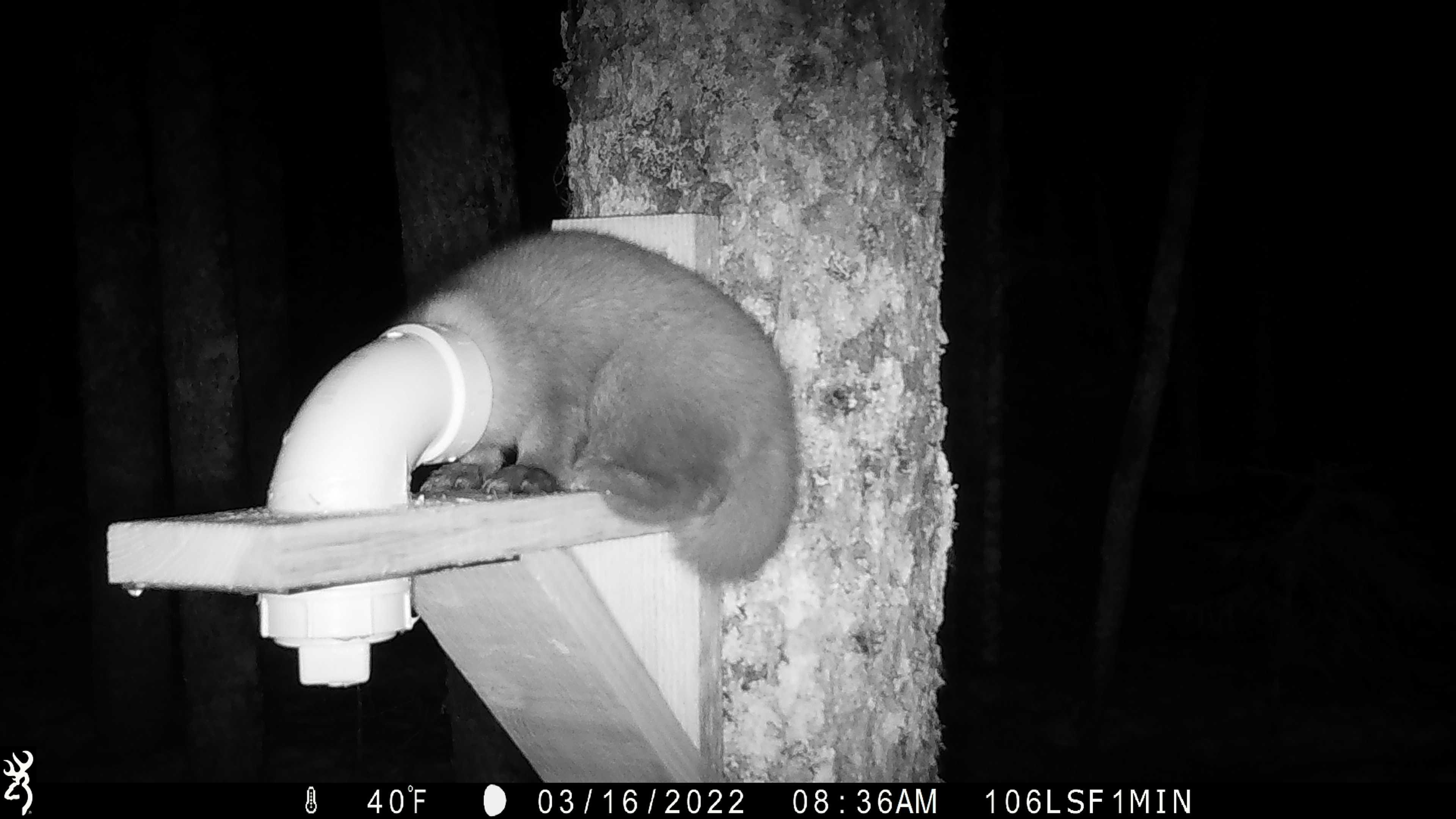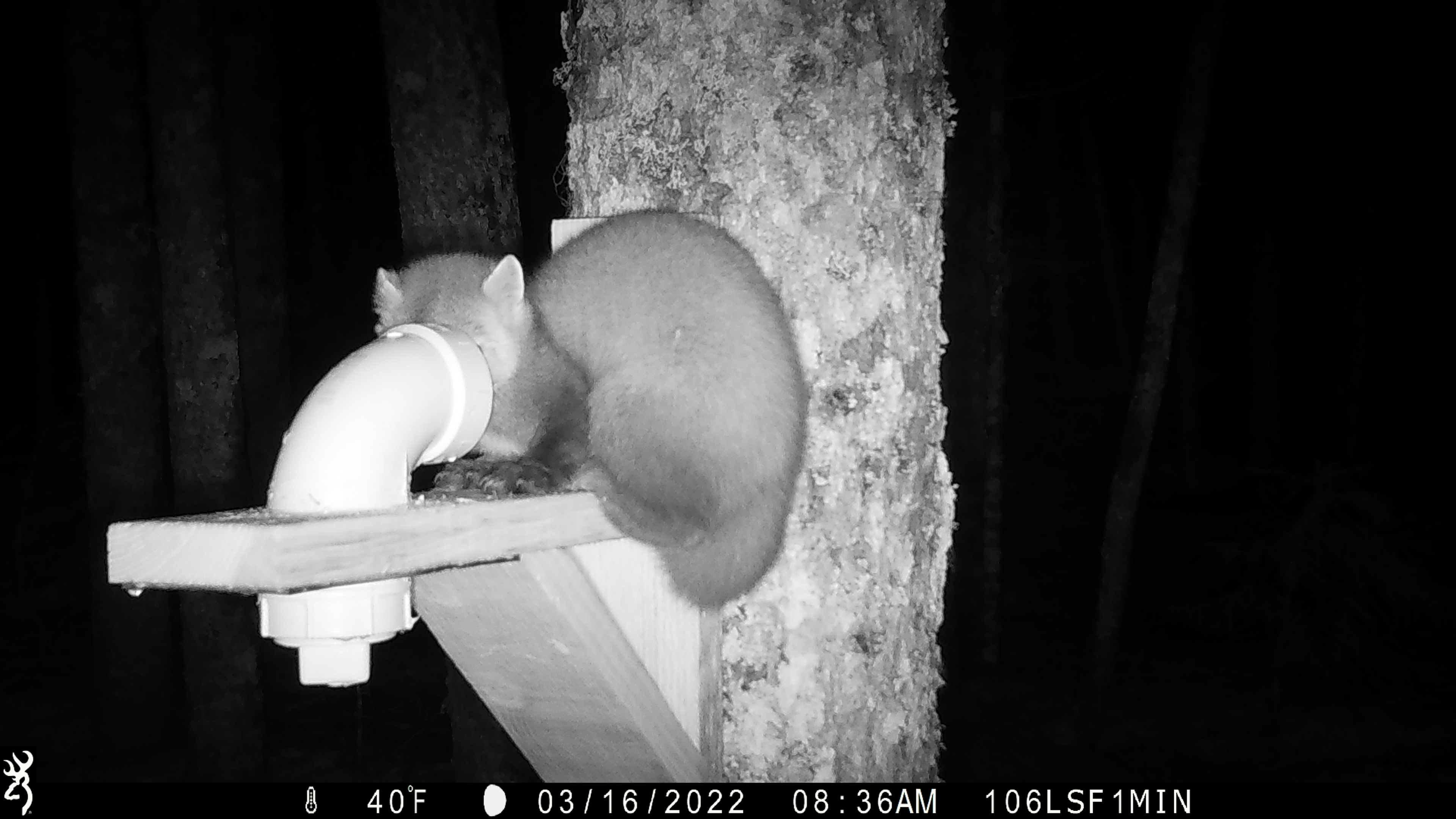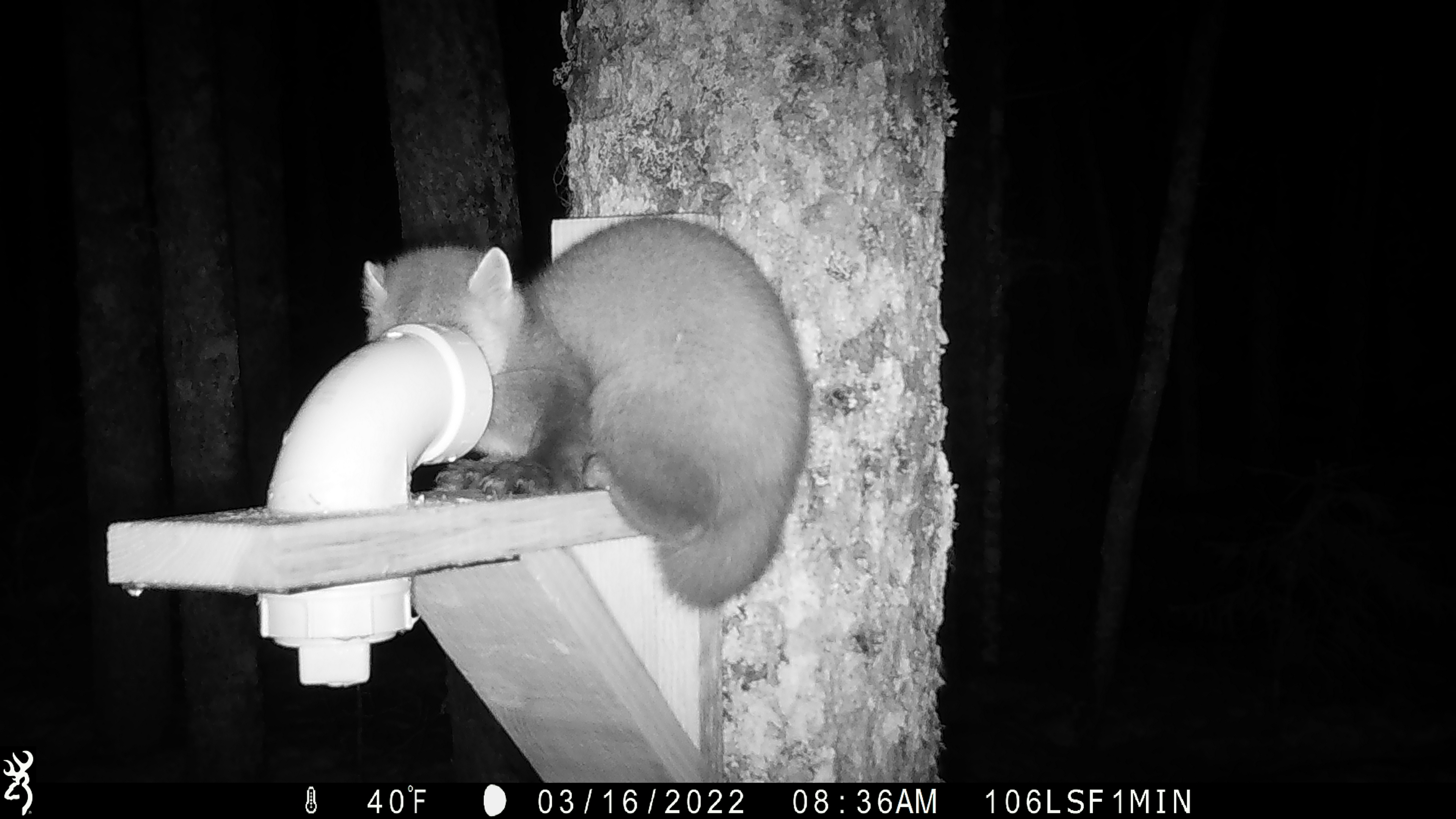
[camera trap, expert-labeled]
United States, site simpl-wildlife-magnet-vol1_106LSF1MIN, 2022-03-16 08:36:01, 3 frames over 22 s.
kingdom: Animalia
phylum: Chordata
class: Mammalia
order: Carnivora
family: Mustelidae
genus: Martes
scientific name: Martes americana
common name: american marten